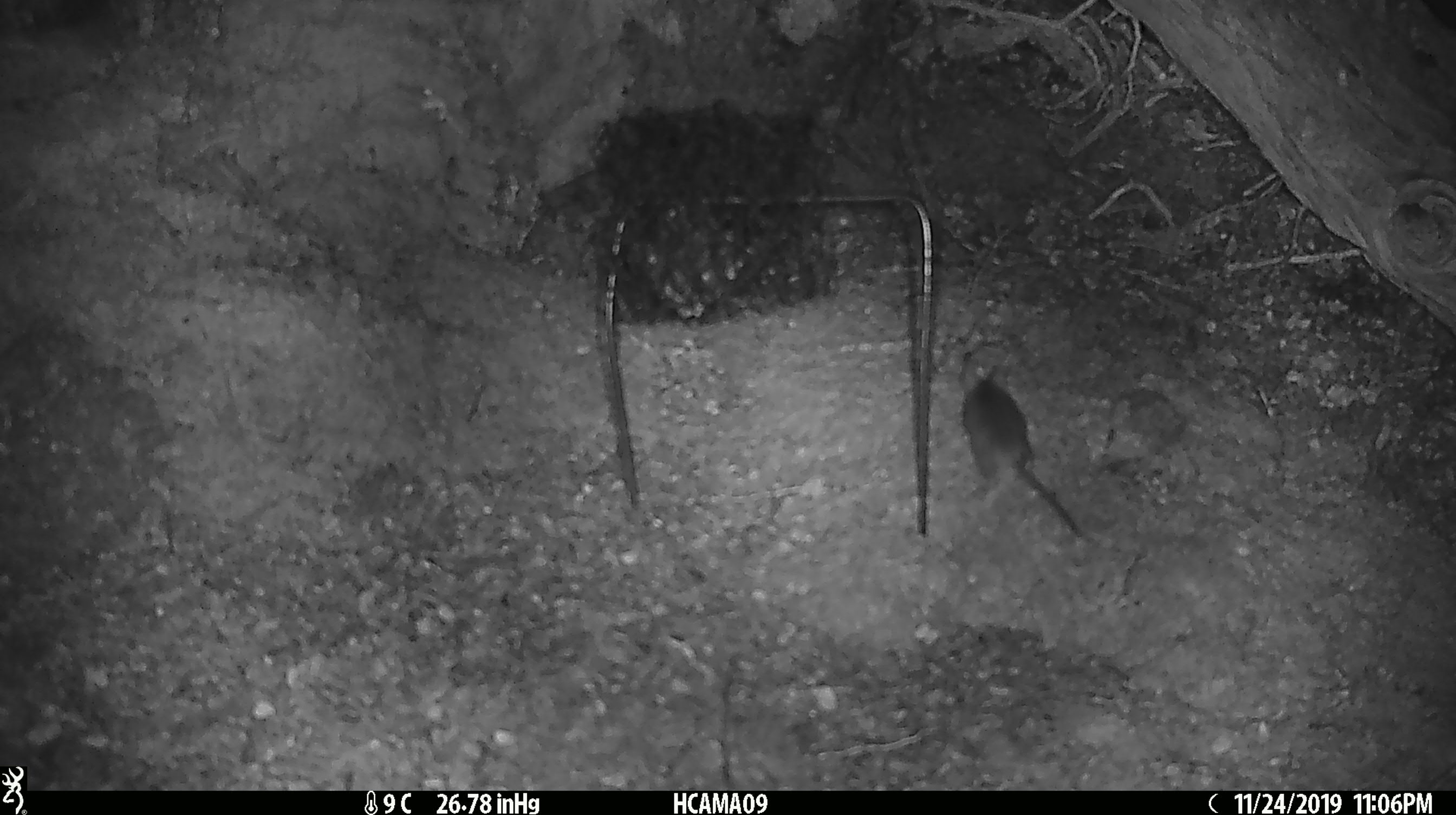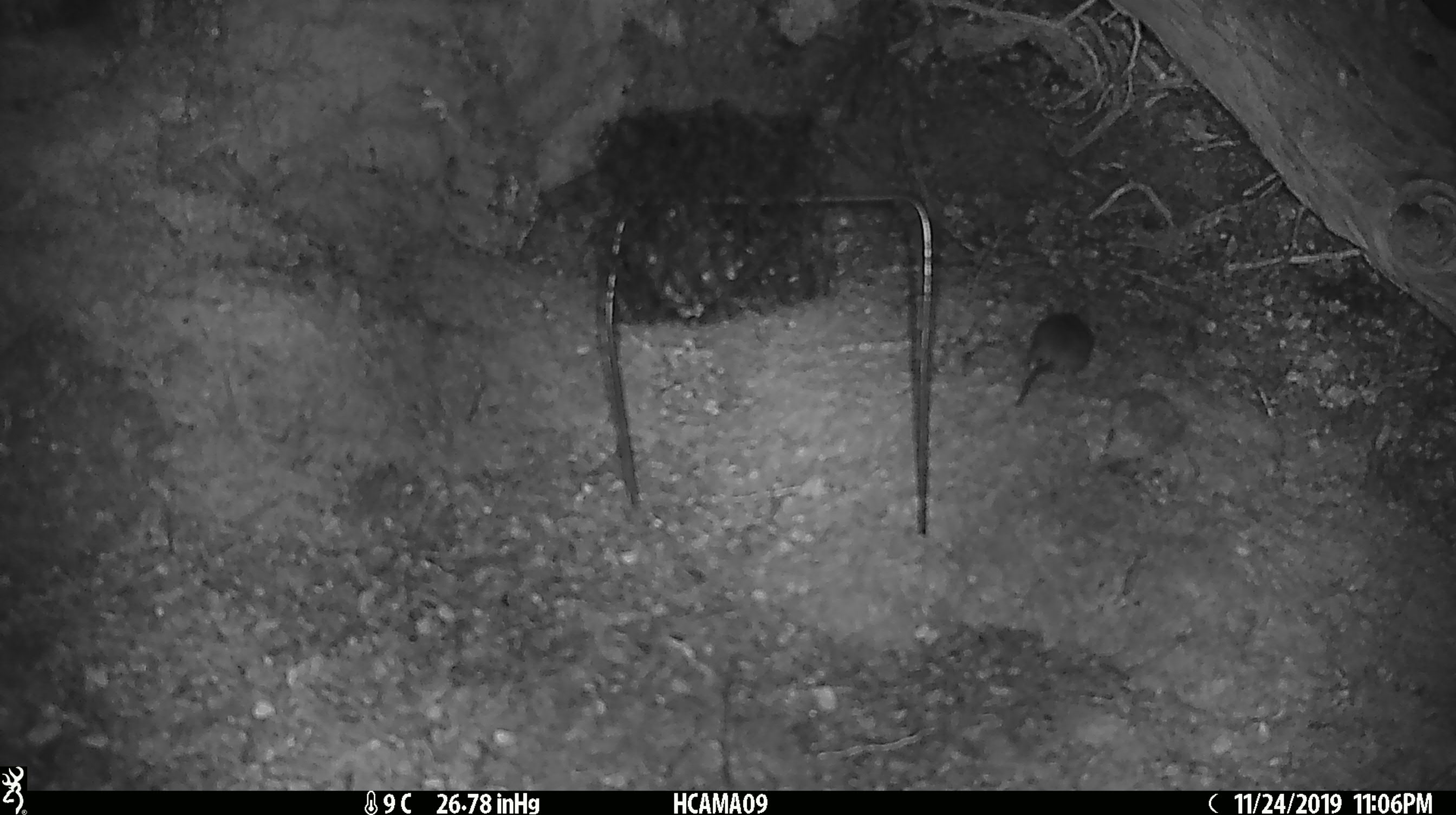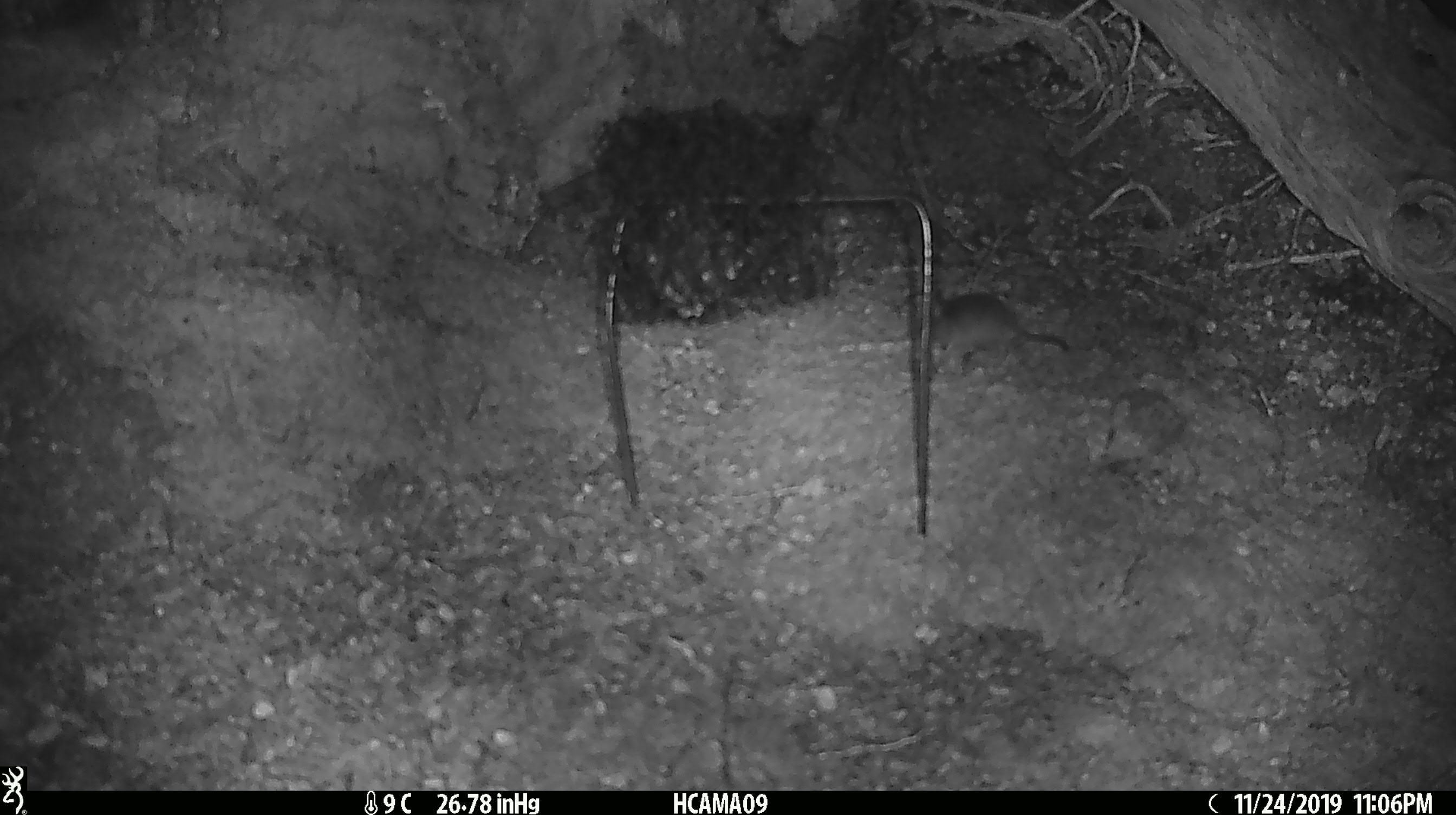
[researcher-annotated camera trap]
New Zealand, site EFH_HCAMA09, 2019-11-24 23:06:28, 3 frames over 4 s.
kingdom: Animalia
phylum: Chordata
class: Mammalia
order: Rodentia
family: Muridae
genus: Mus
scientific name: Mus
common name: mouse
Mouse (Mus).